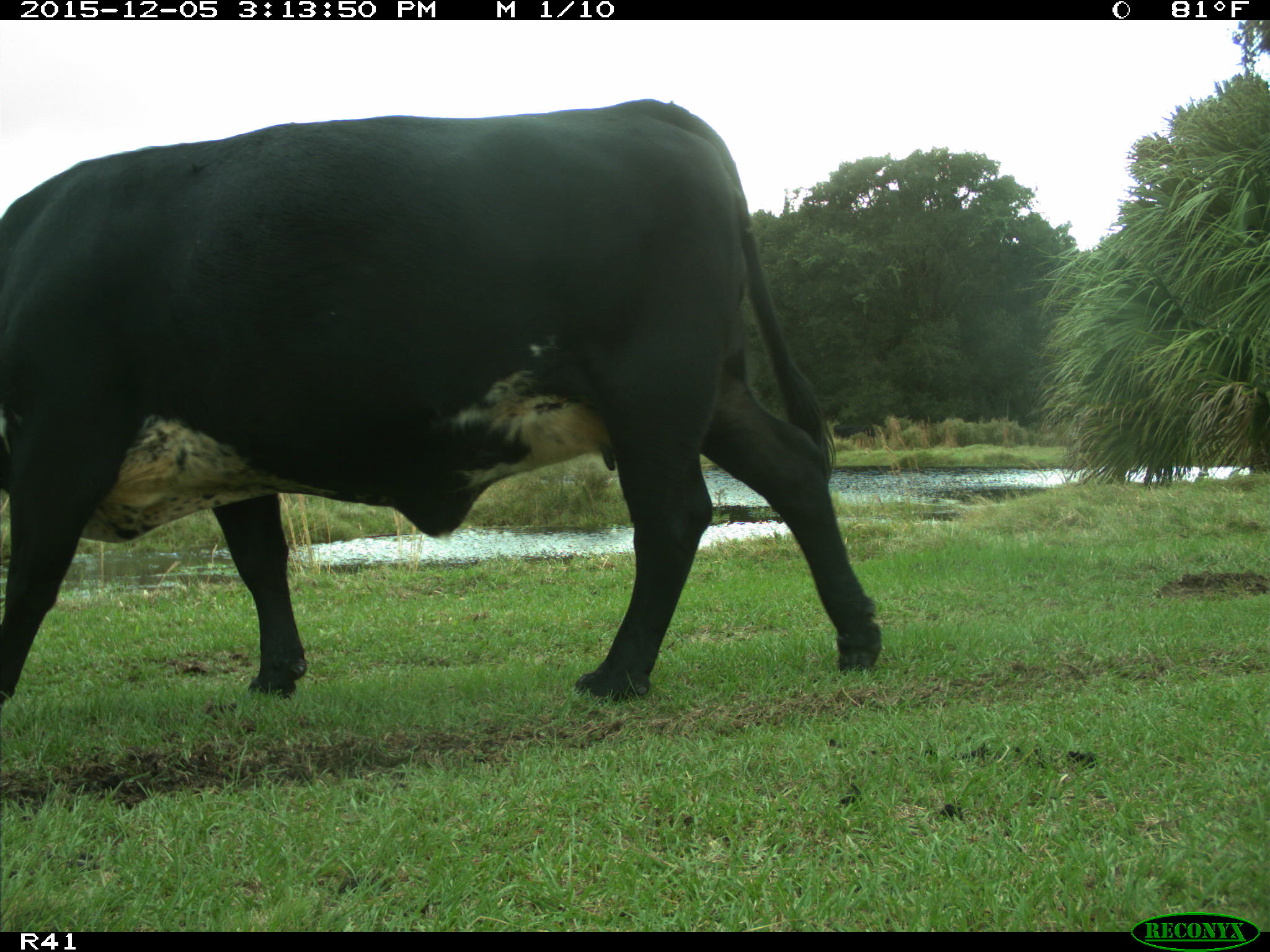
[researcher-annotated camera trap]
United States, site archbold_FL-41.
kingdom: Animalia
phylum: Chordata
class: Mammalia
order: Artiodactyla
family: Bovidae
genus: Bos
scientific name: Bos taurus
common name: domestic cow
Bos taurus (domestic cow).